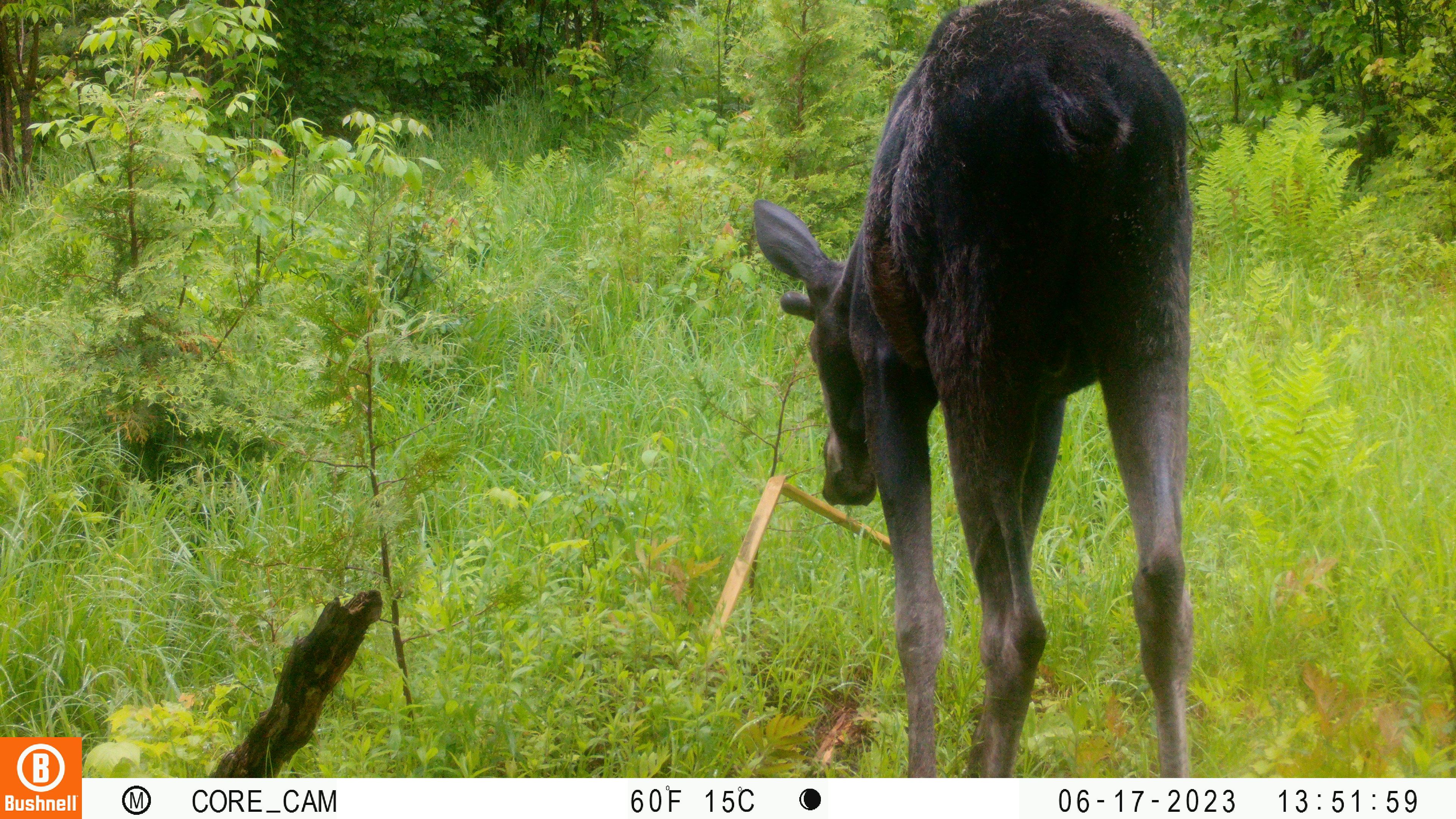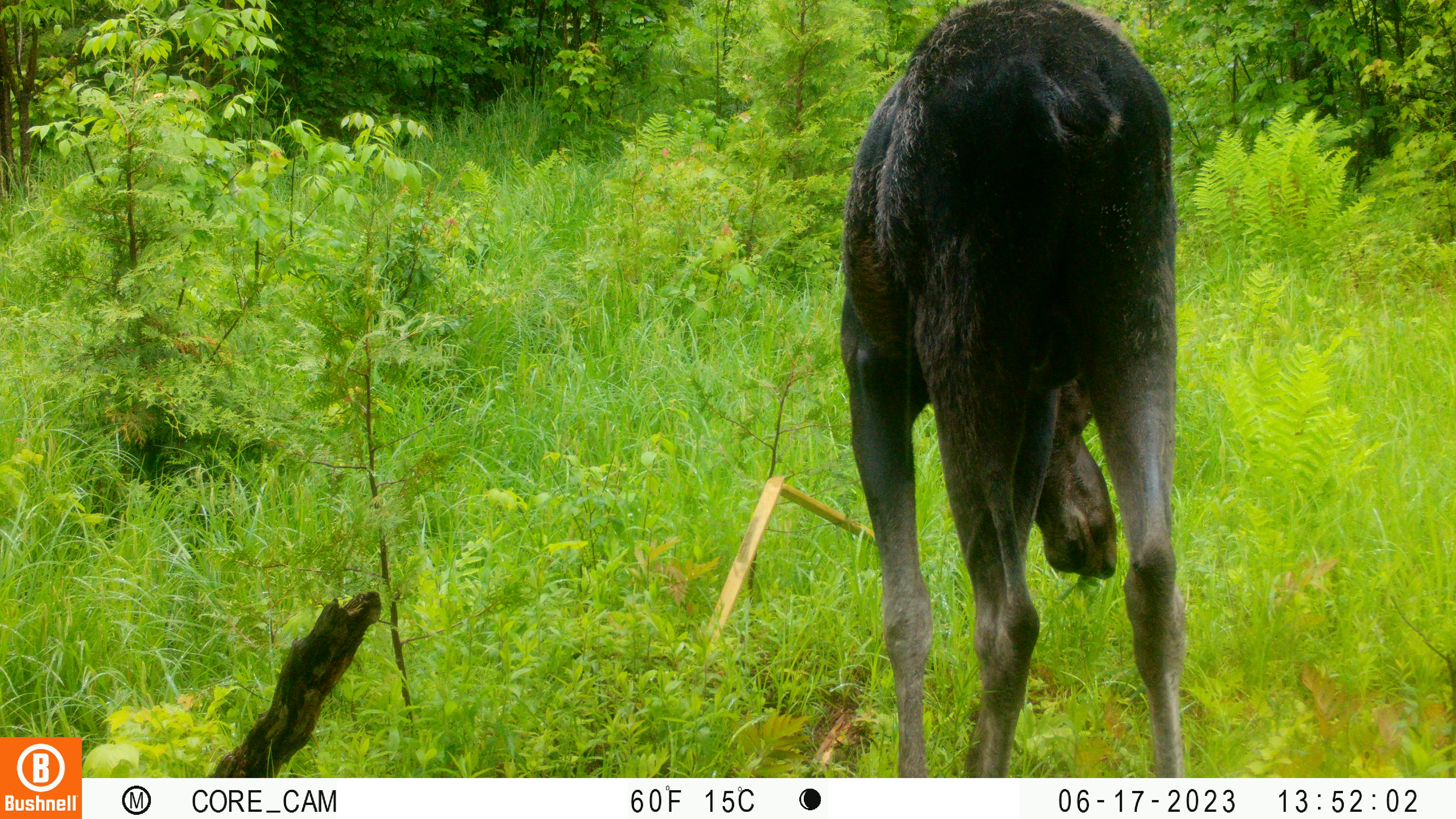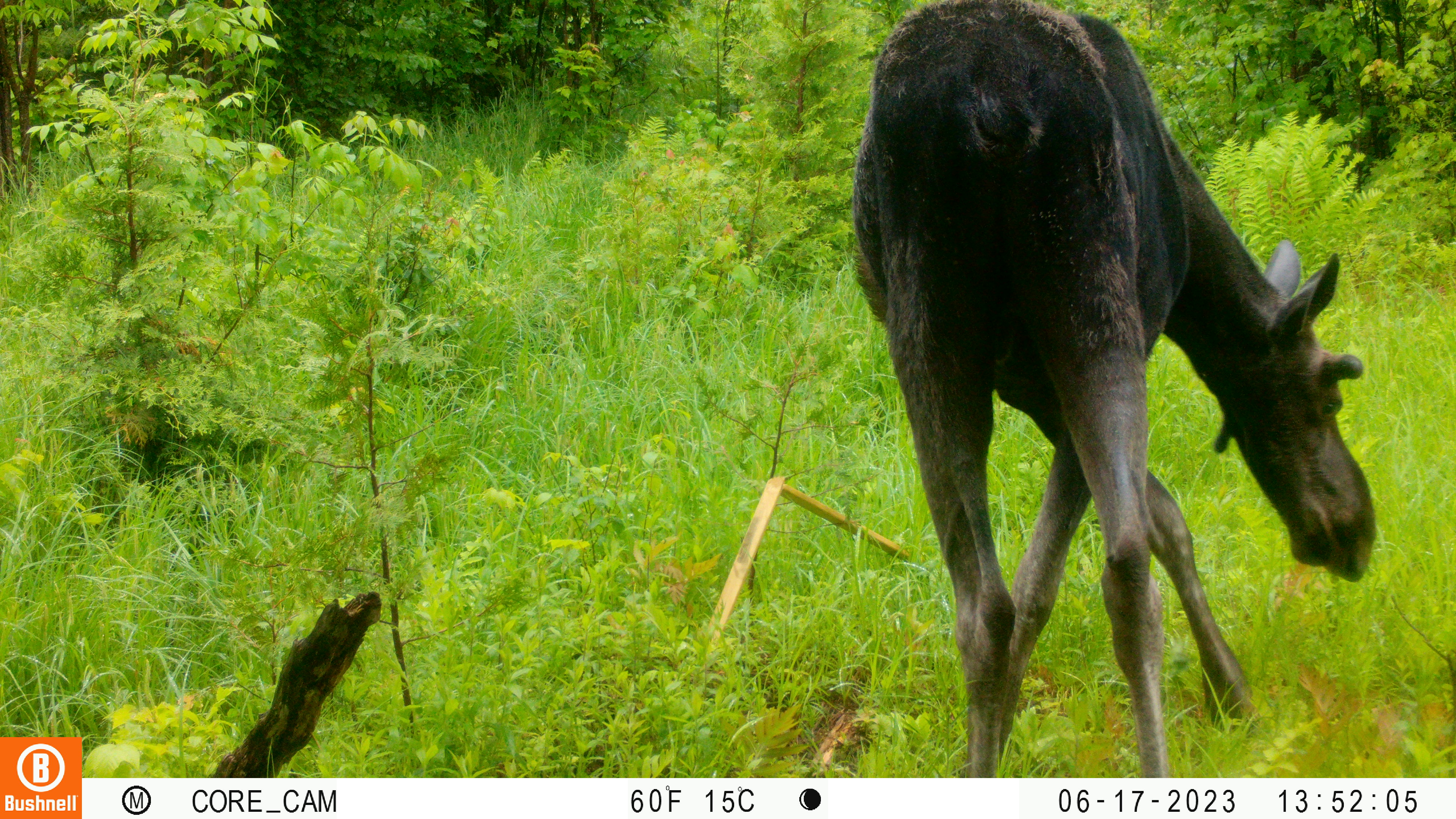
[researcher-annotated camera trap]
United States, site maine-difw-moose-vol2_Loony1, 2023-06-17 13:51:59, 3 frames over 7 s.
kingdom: Animalia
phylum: Chordata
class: Mammalia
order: Artiodactyla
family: Cervidae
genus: Alces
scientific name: Alces alces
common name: moose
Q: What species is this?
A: Moose (Alces alces).